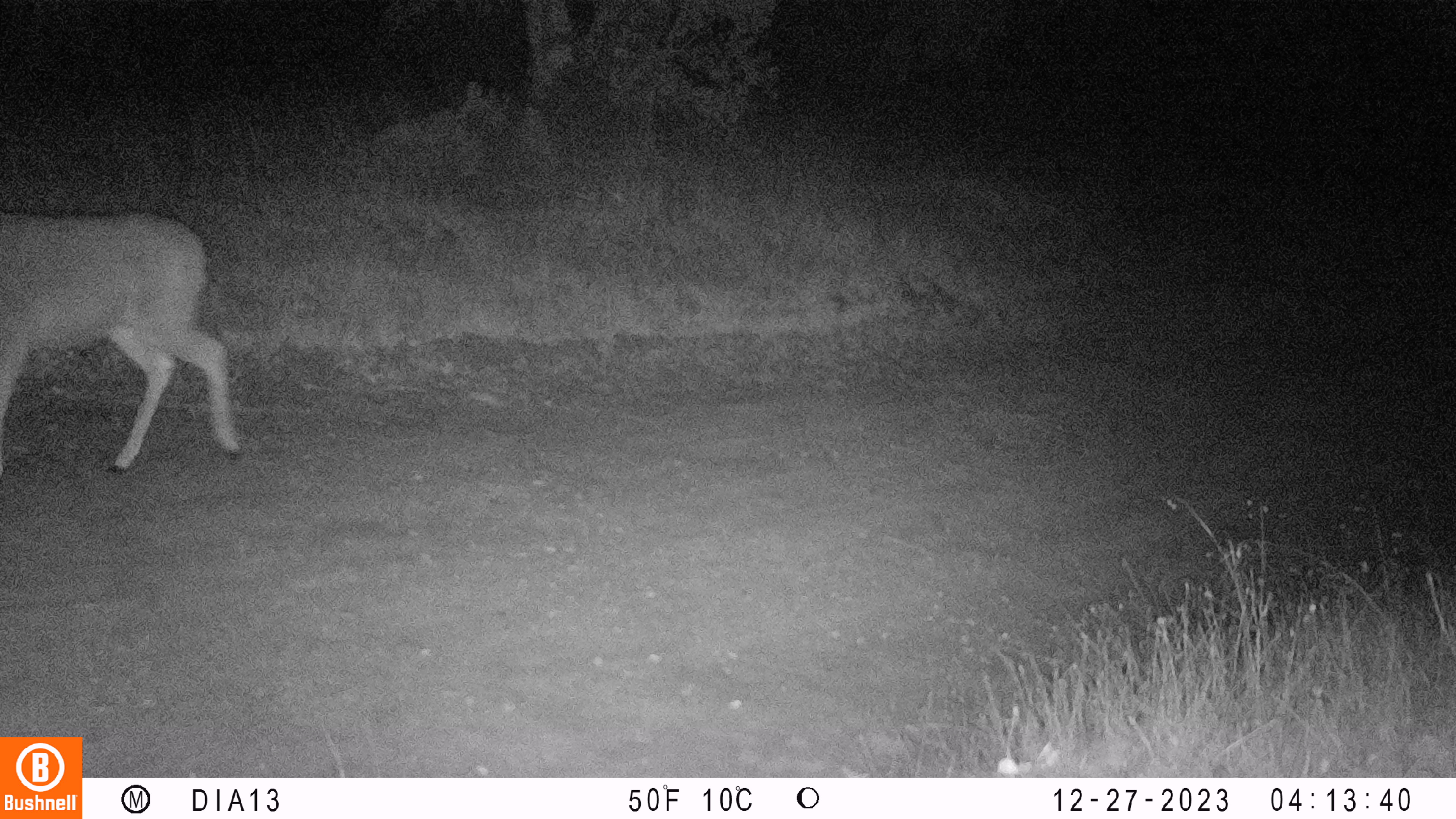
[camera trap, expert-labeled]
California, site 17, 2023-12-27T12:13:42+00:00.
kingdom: Animalia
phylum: Chordata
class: Mammalia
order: Artiodactyla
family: Cervidae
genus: Odocoileus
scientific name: Odocoileus hemionus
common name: mule deer